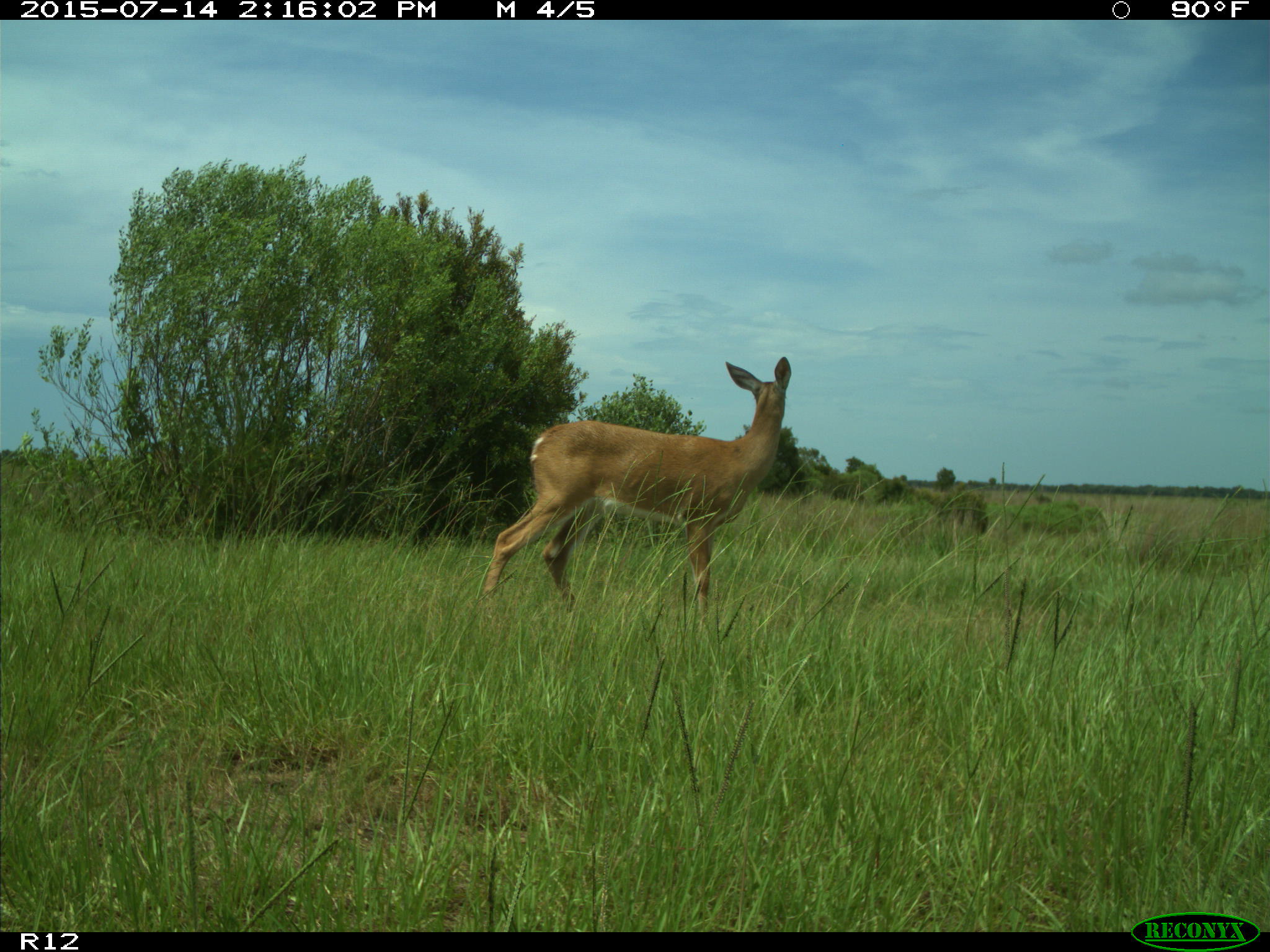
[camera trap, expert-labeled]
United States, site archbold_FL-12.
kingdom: Animalia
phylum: Chordata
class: Mammalia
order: Artiodactyla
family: Cervidae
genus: Odocoileus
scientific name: Odocoileus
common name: deer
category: unidentified deer